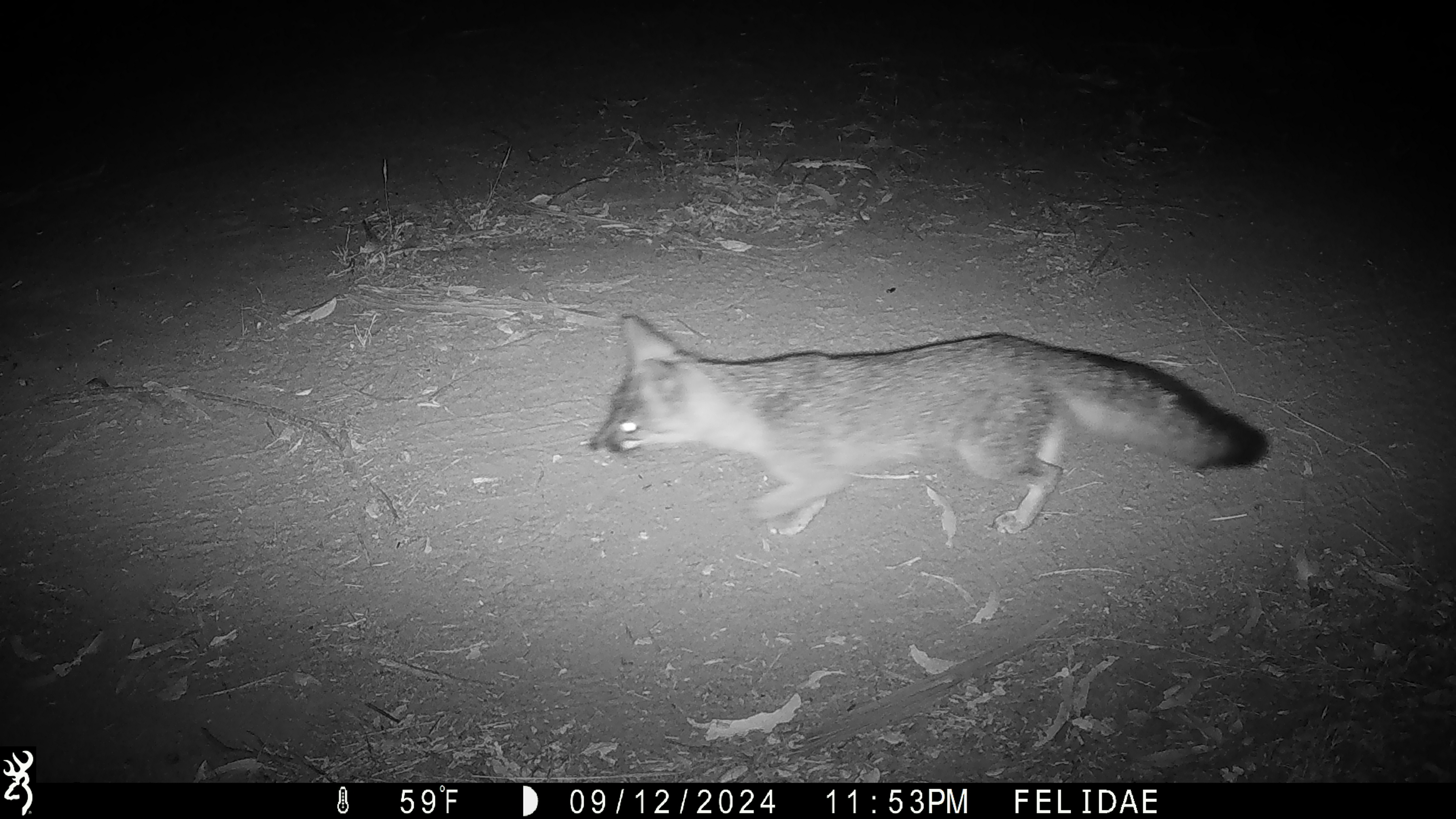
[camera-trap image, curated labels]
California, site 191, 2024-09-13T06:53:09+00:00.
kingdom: Animalia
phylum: Chordata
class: Mammalia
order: Carnivora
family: Canidae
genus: Urocyon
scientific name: Urocyon cinereoargenteus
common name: gray fox